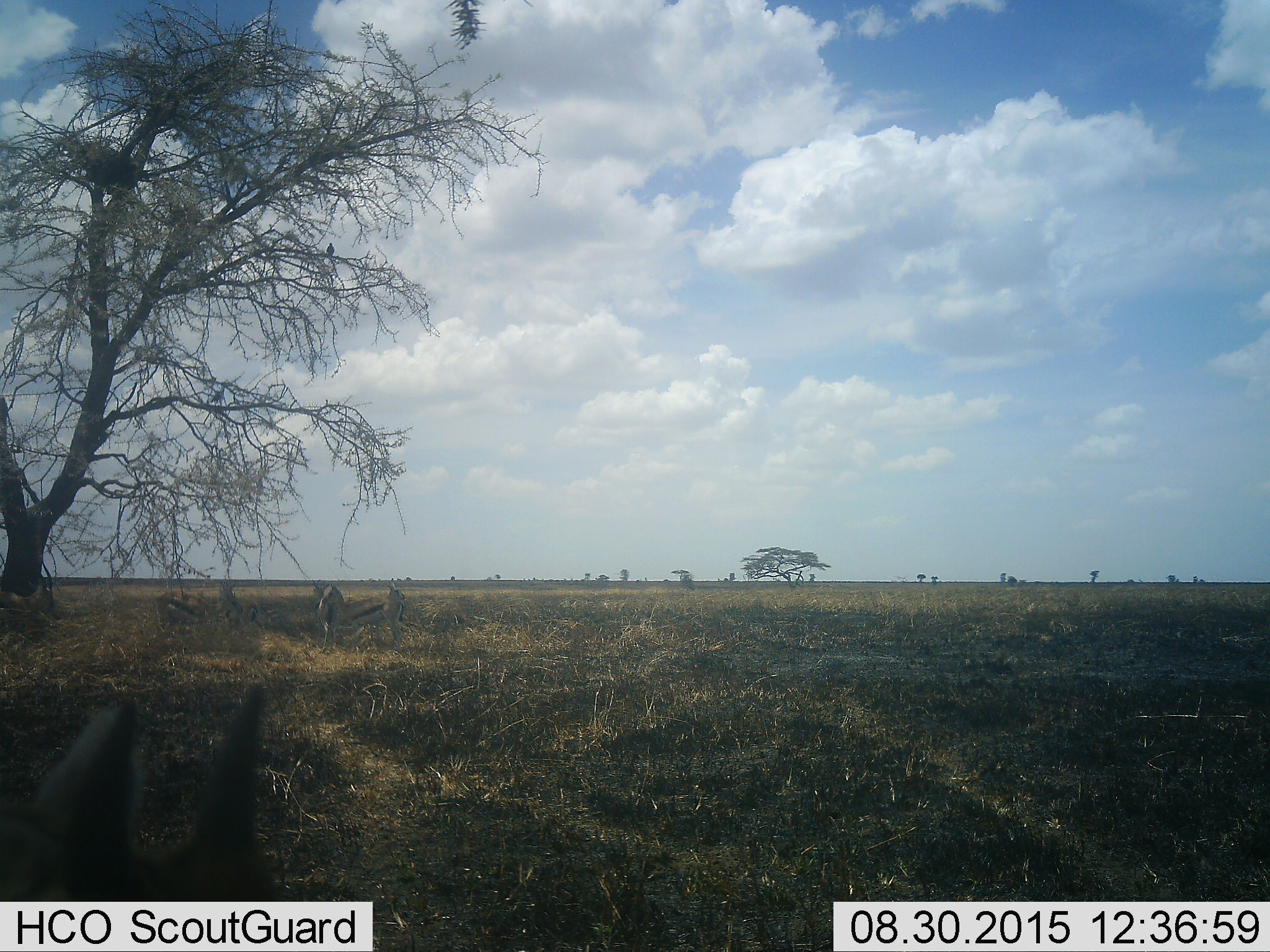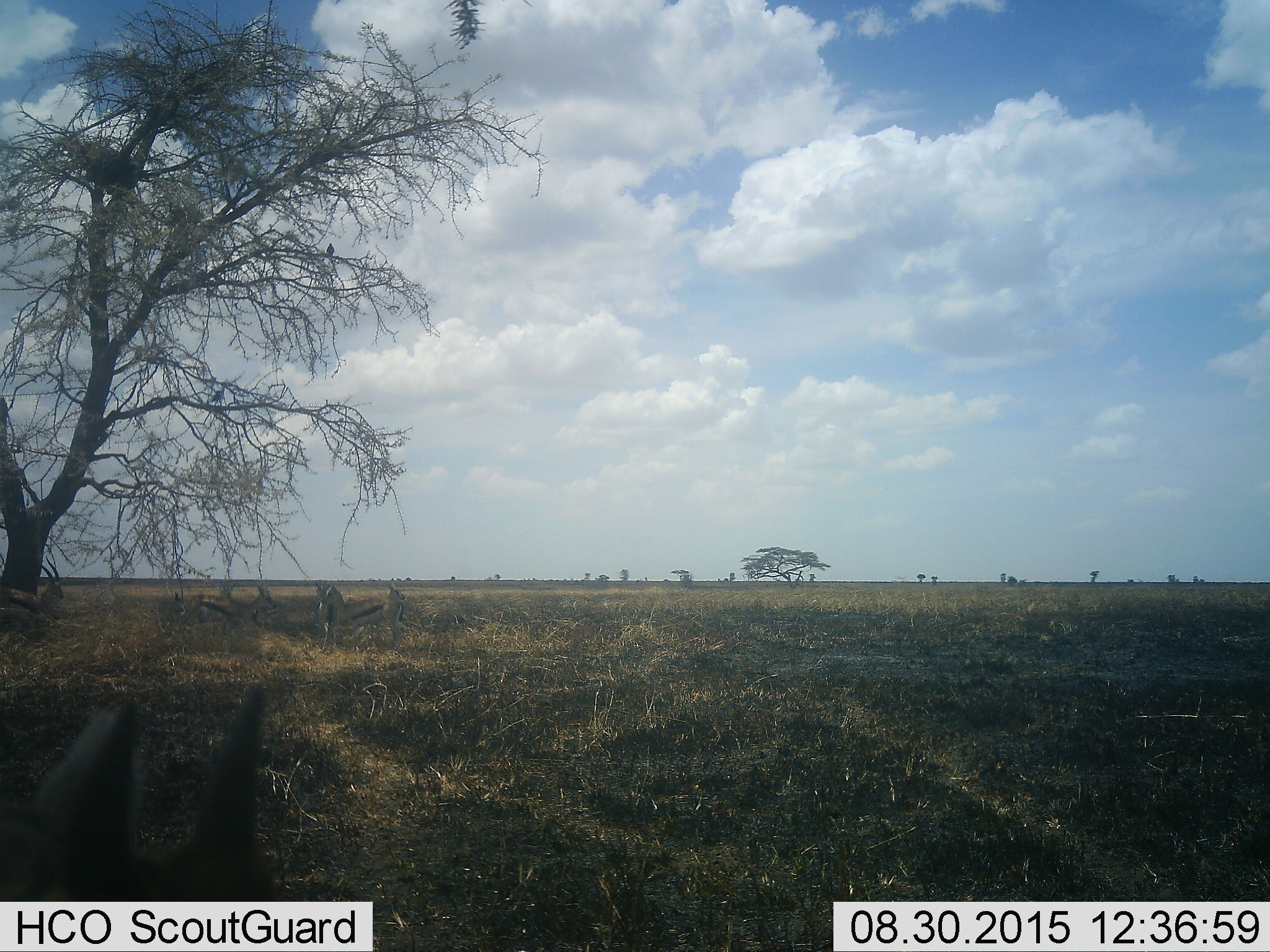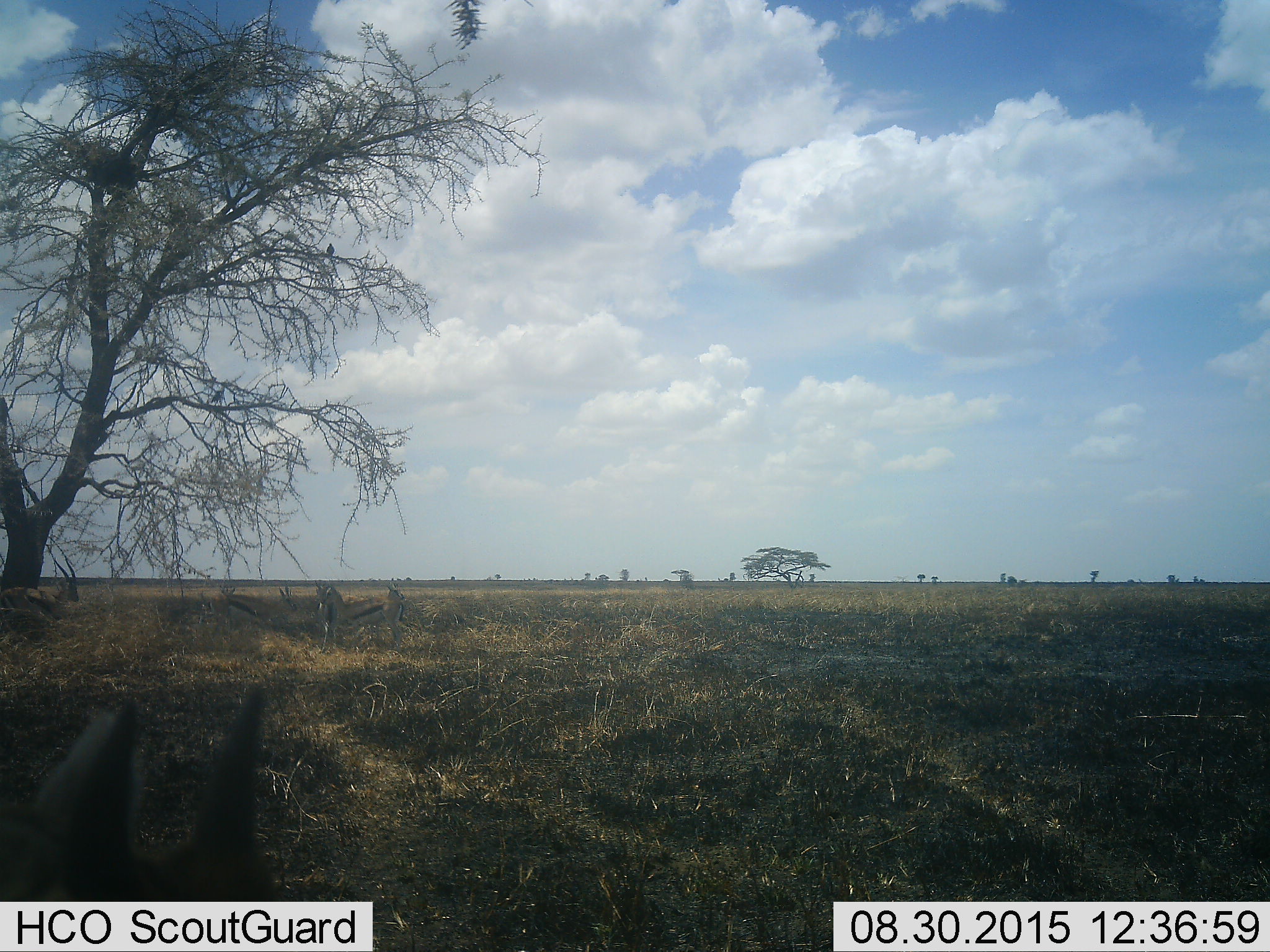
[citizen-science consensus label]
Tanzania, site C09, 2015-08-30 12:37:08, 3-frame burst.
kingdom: Animalia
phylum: Chordata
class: Mammalia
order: Artiodactyla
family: Bovidae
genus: Eudorcas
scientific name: Eudorcas thomsonii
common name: thomson's gazelle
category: gazellethomsons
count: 7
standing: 75%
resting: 25%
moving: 19%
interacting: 6%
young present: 6%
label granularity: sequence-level